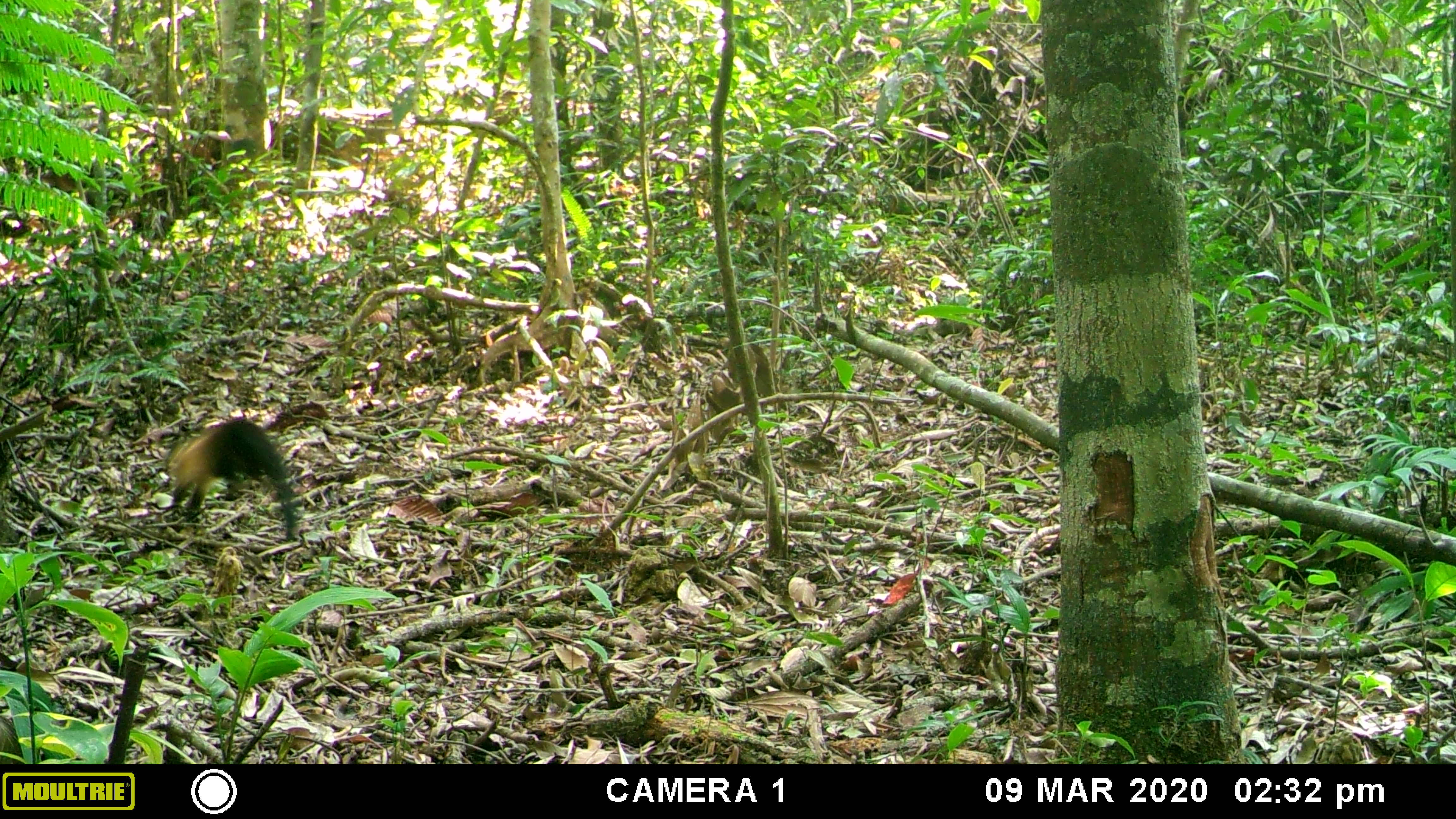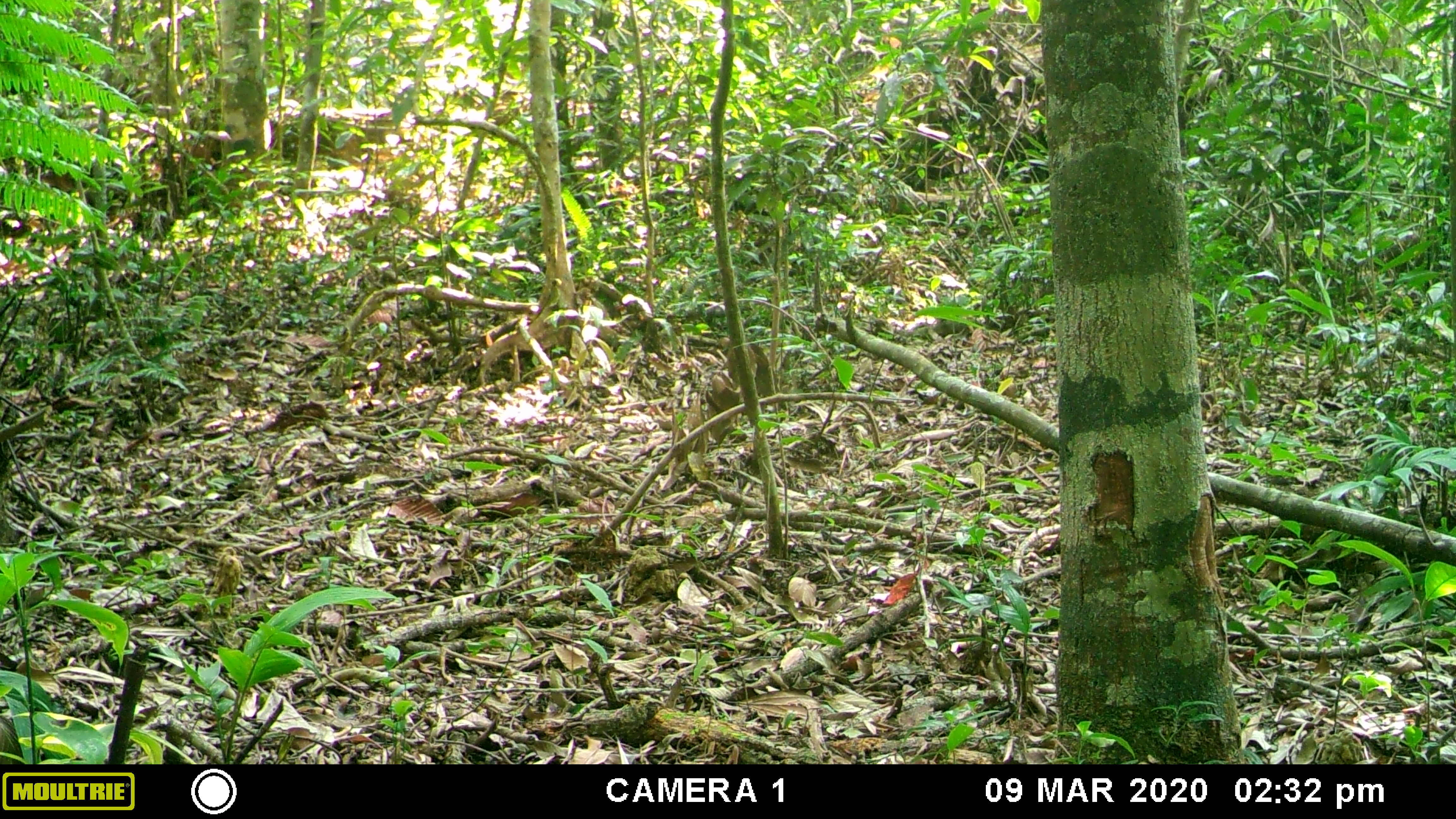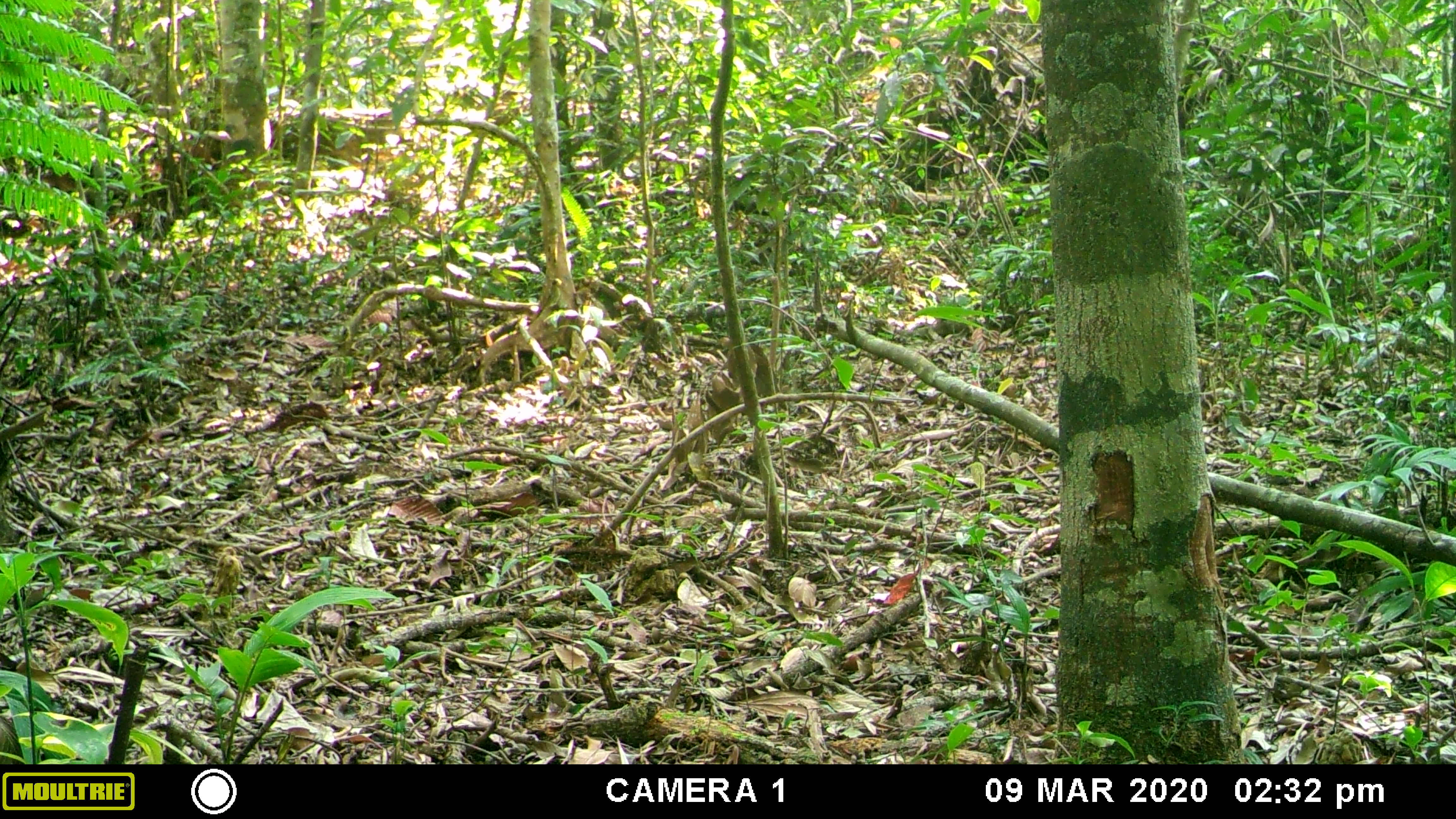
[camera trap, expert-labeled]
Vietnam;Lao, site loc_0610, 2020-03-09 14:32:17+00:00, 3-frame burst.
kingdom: Animalia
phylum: Chordata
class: Mammalia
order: Carnivora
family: Mustelidae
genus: Martes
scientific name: Martes flavigula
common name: yellow-throated marten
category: yellow throated marten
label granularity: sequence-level